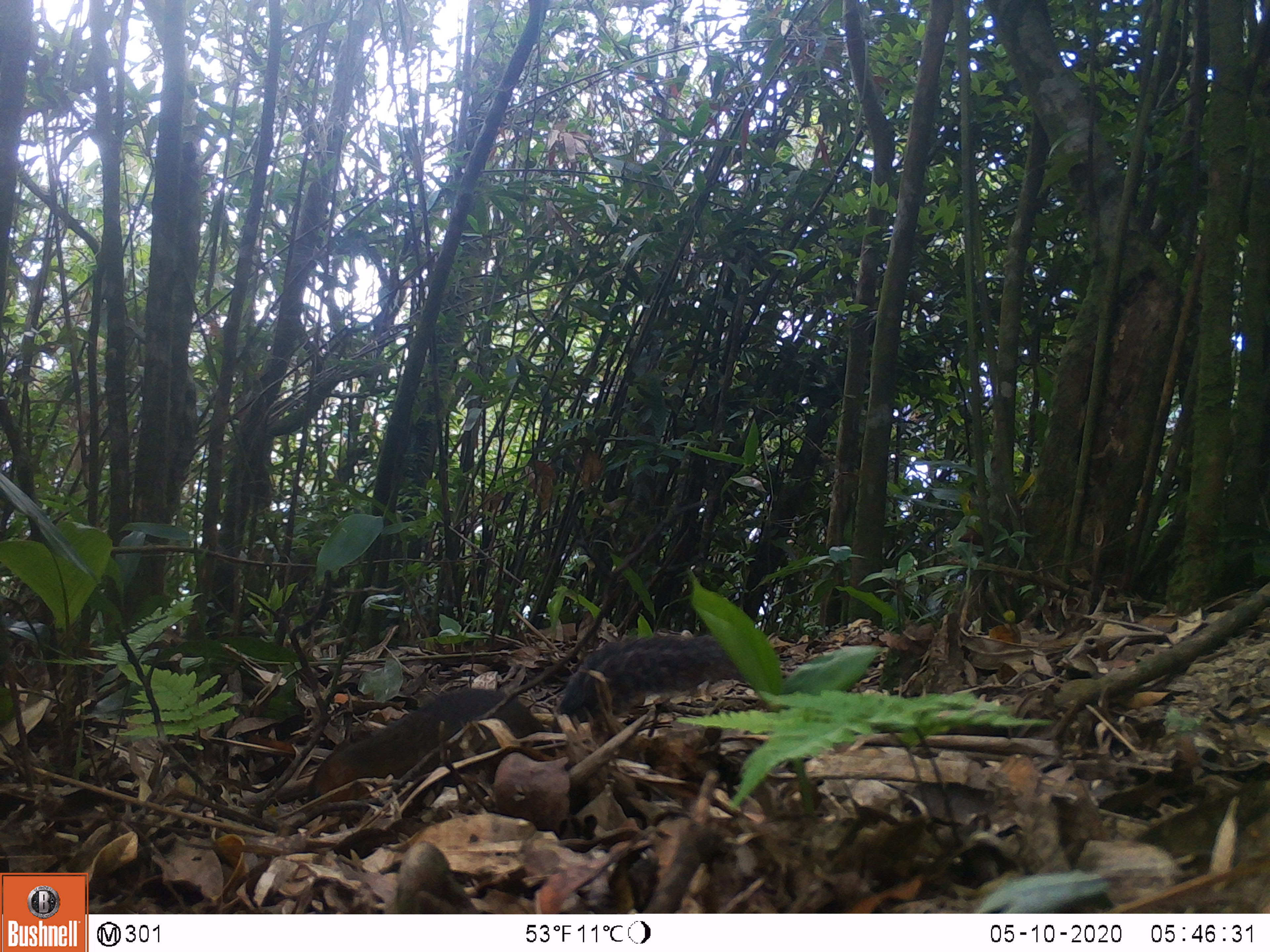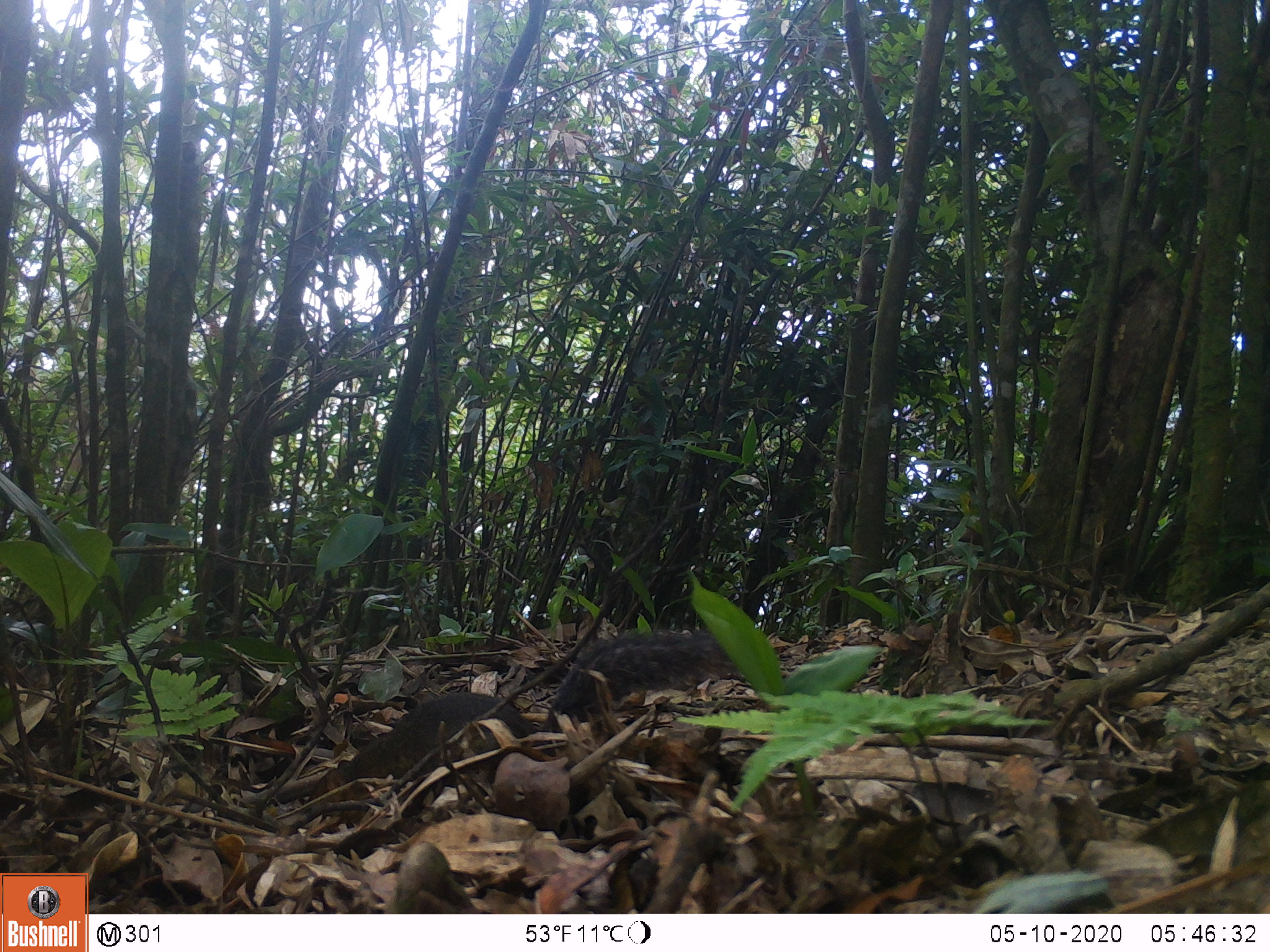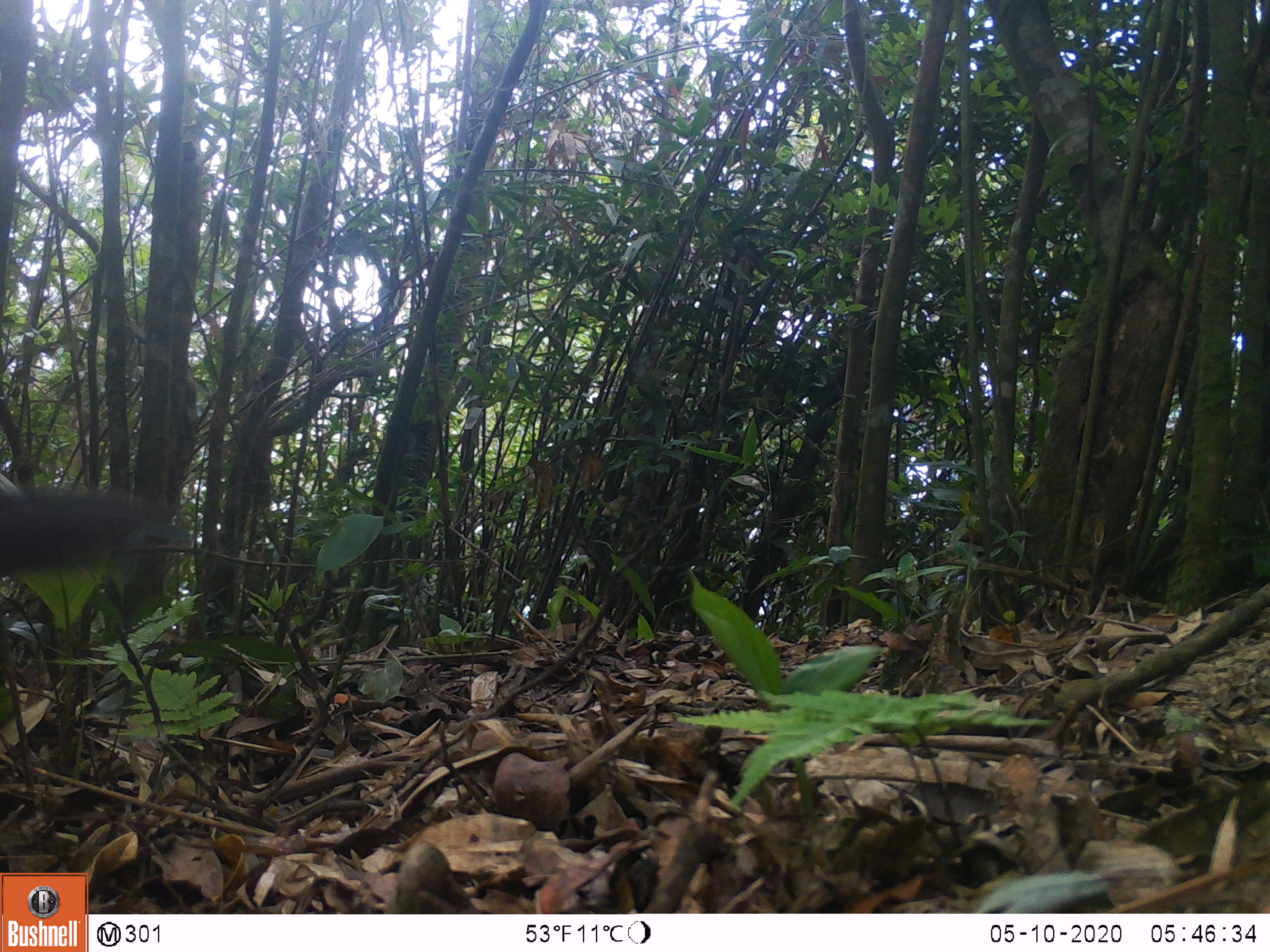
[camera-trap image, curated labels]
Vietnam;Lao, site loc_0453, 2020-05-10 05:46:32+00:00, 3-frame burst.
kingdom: Animalia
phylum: Chordata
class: Mammalia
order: Rodentia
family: Sciuridae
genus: Dremomys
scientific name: Dremomys rufigenis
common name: red-cheeked squirrel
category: red cheeked squirrel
Red cheeked squirrel (red-cheeked squirrel) (Dremomys rufigenis). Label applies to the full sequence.